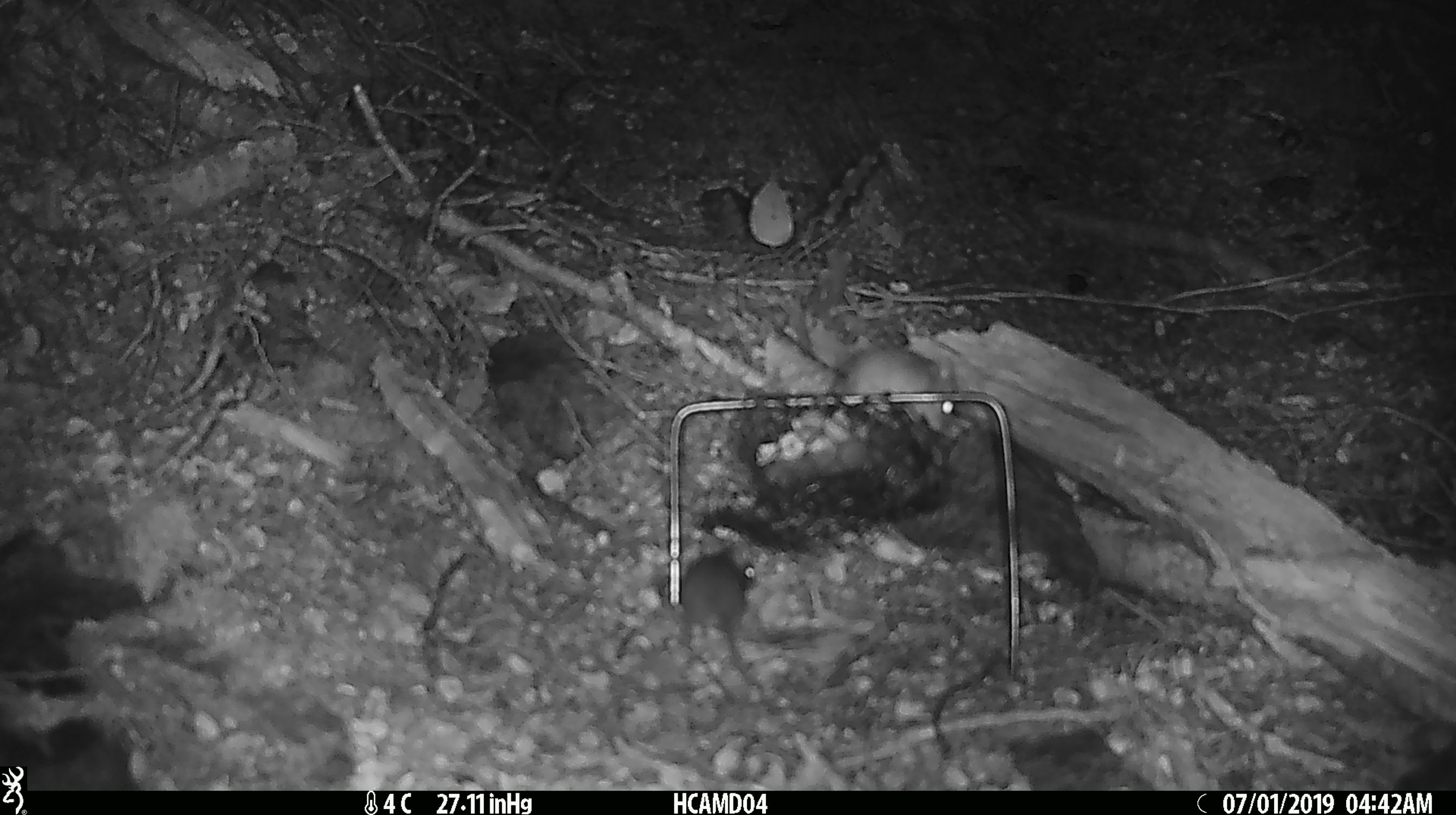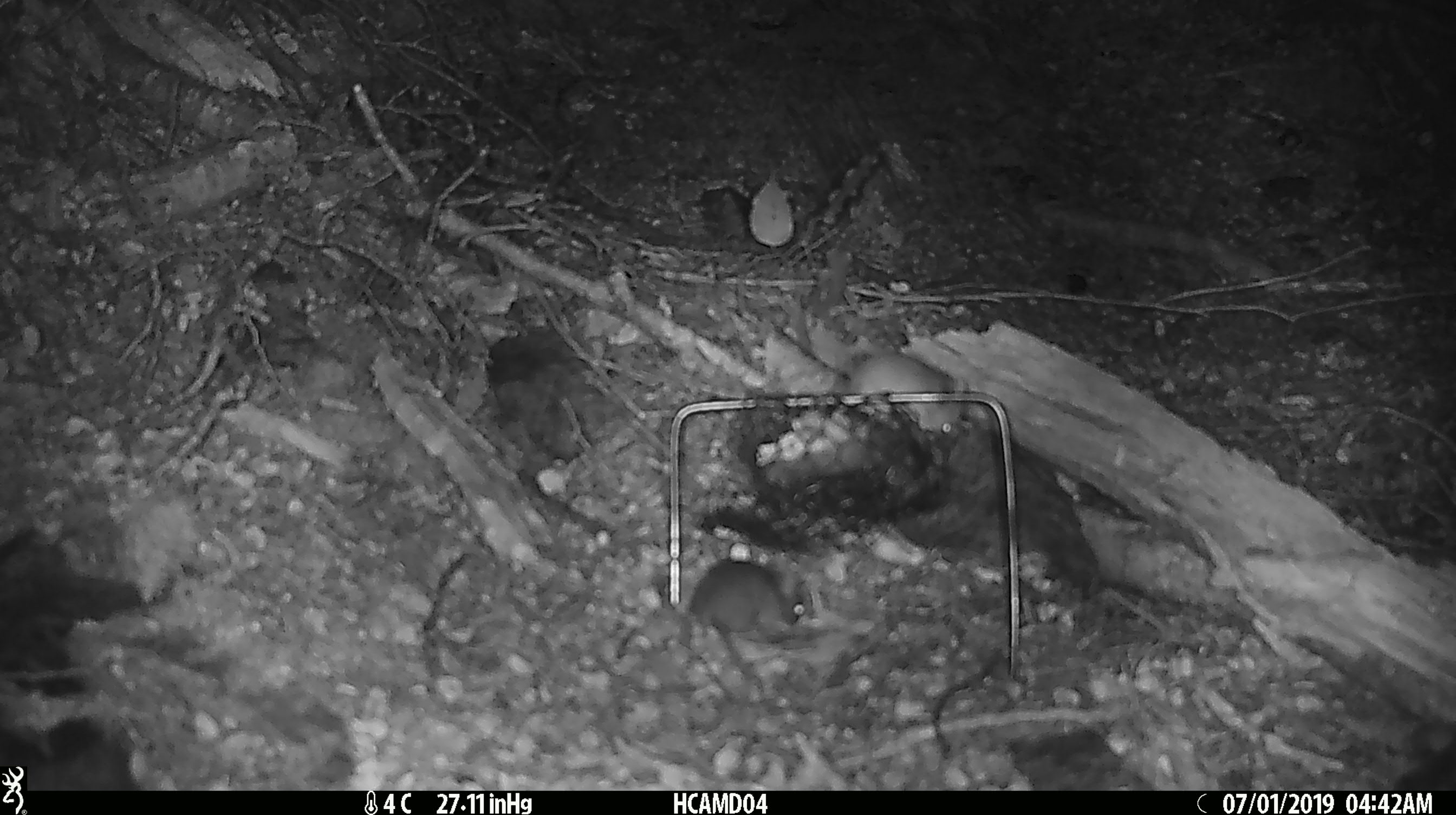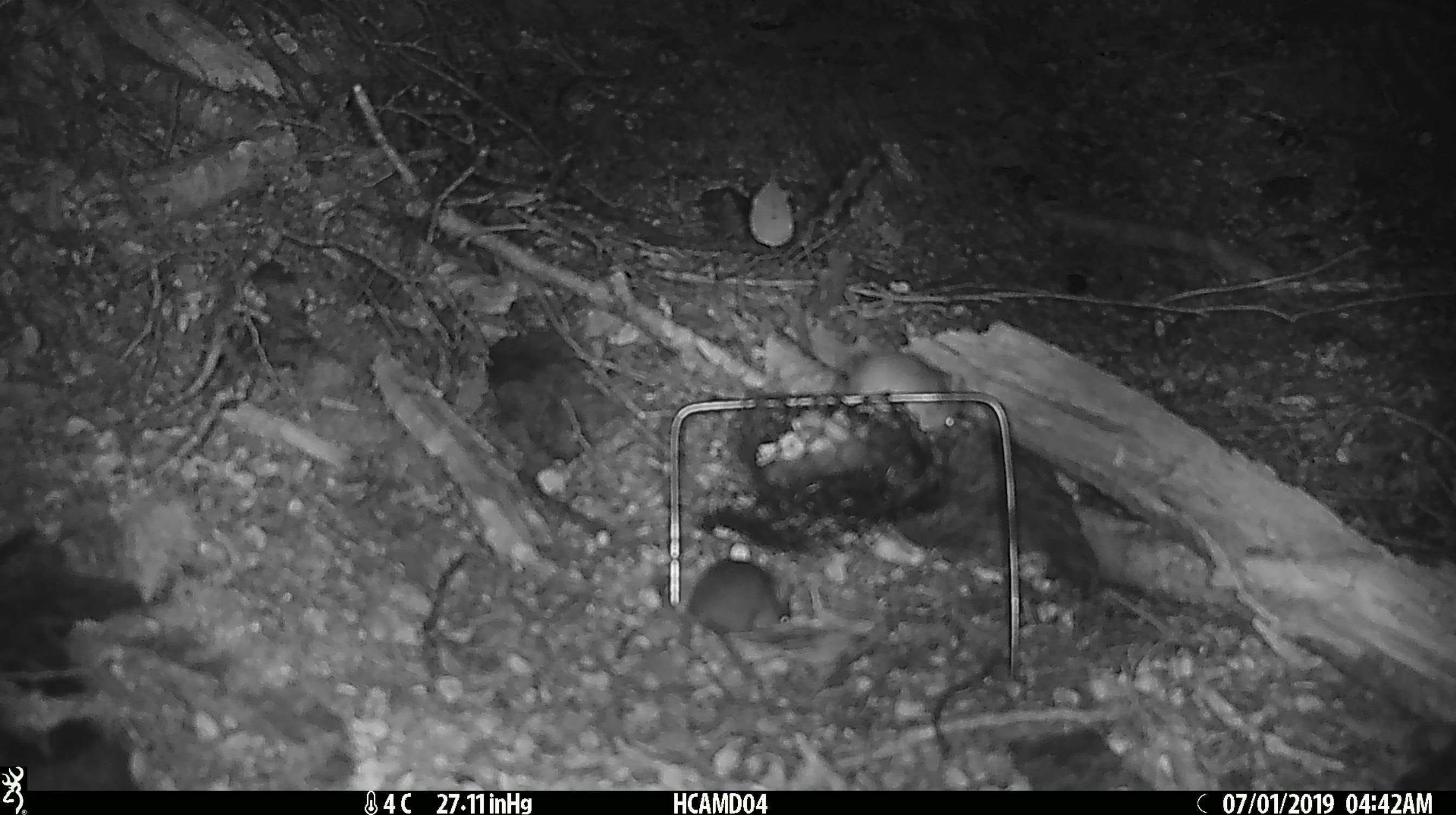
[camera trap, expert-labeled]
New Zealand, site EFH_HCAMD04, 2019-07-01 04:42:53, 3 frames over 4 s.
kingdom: Animalia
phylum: Chordata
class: Mammalia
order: Rodentia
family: Muridae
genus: Mus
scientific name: Mus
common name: mouse